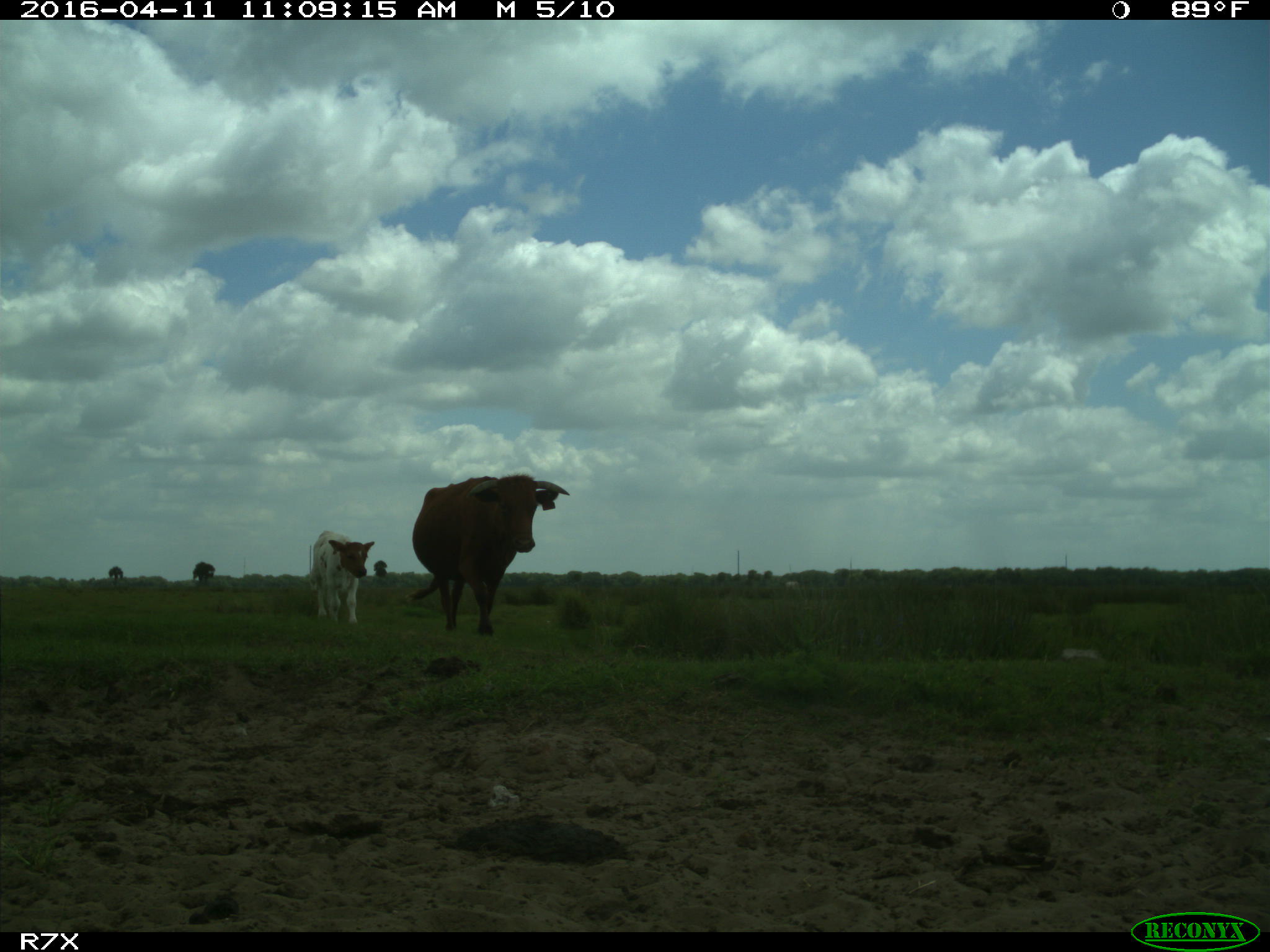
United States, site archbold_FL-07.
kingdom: Animalia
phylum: Chordata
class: Mammalia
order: Artiodactyla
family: Bovidae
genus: Bos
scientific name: Bos taurus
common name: domestic cow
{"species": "Bos taurus (domestic cow)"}